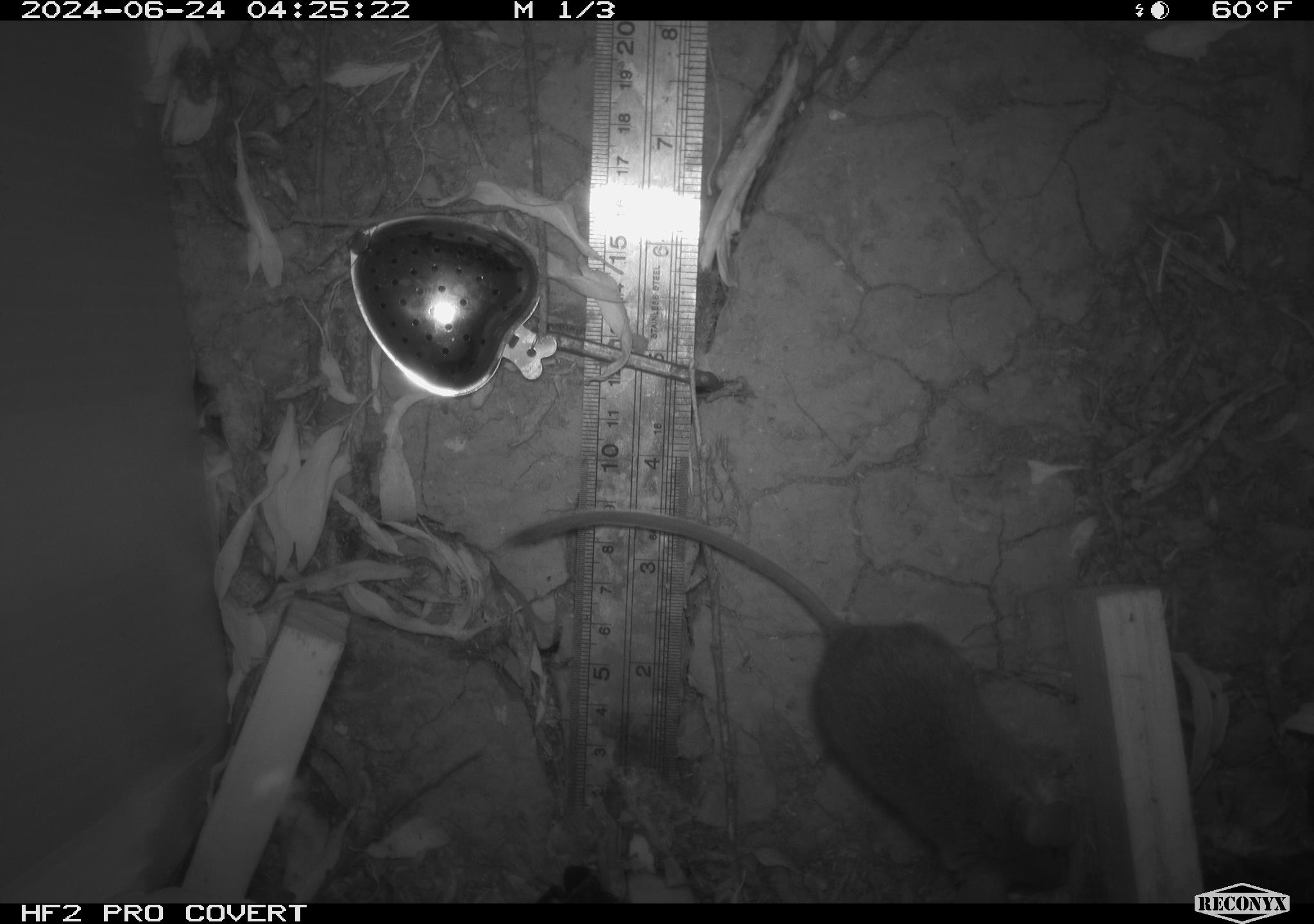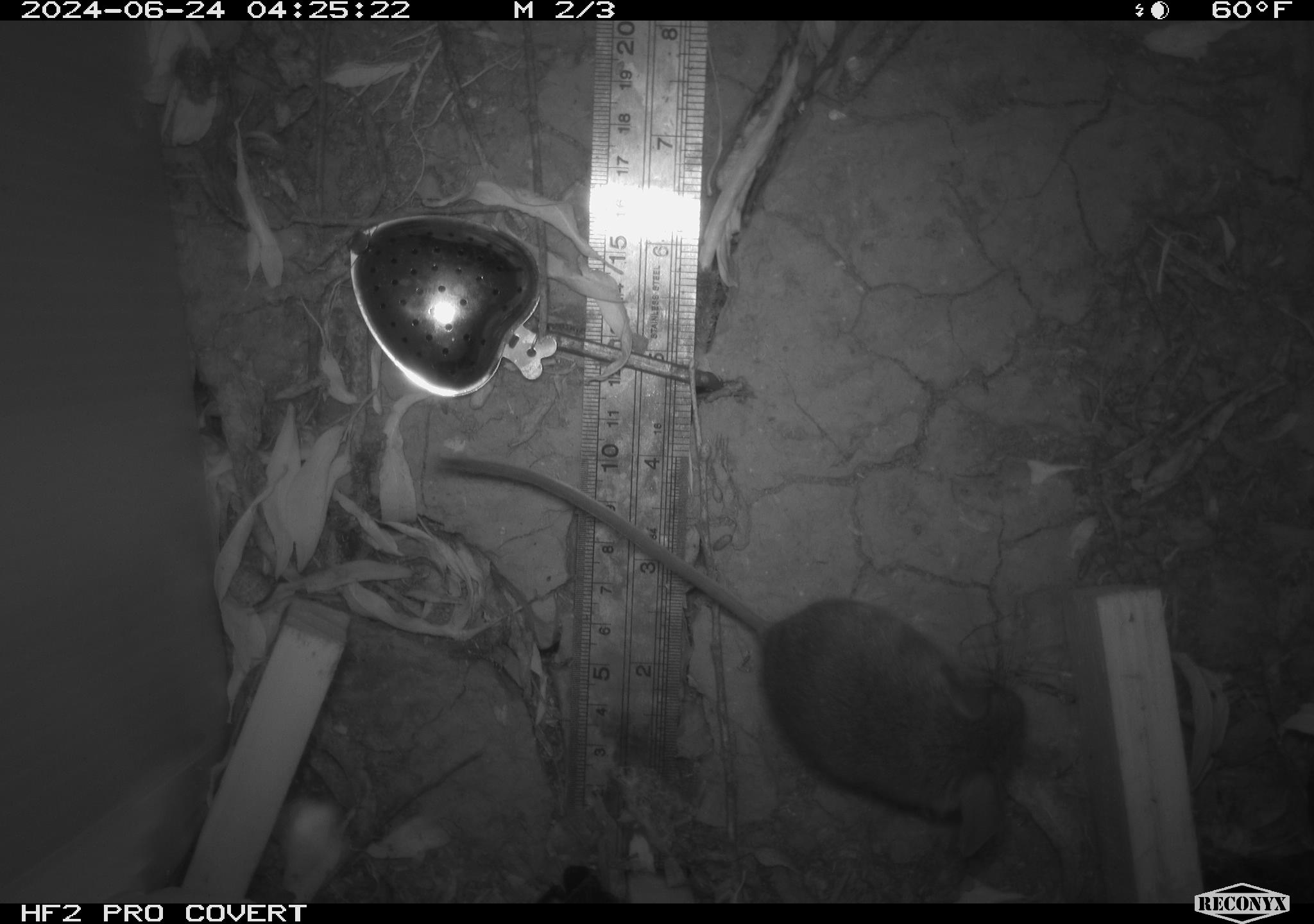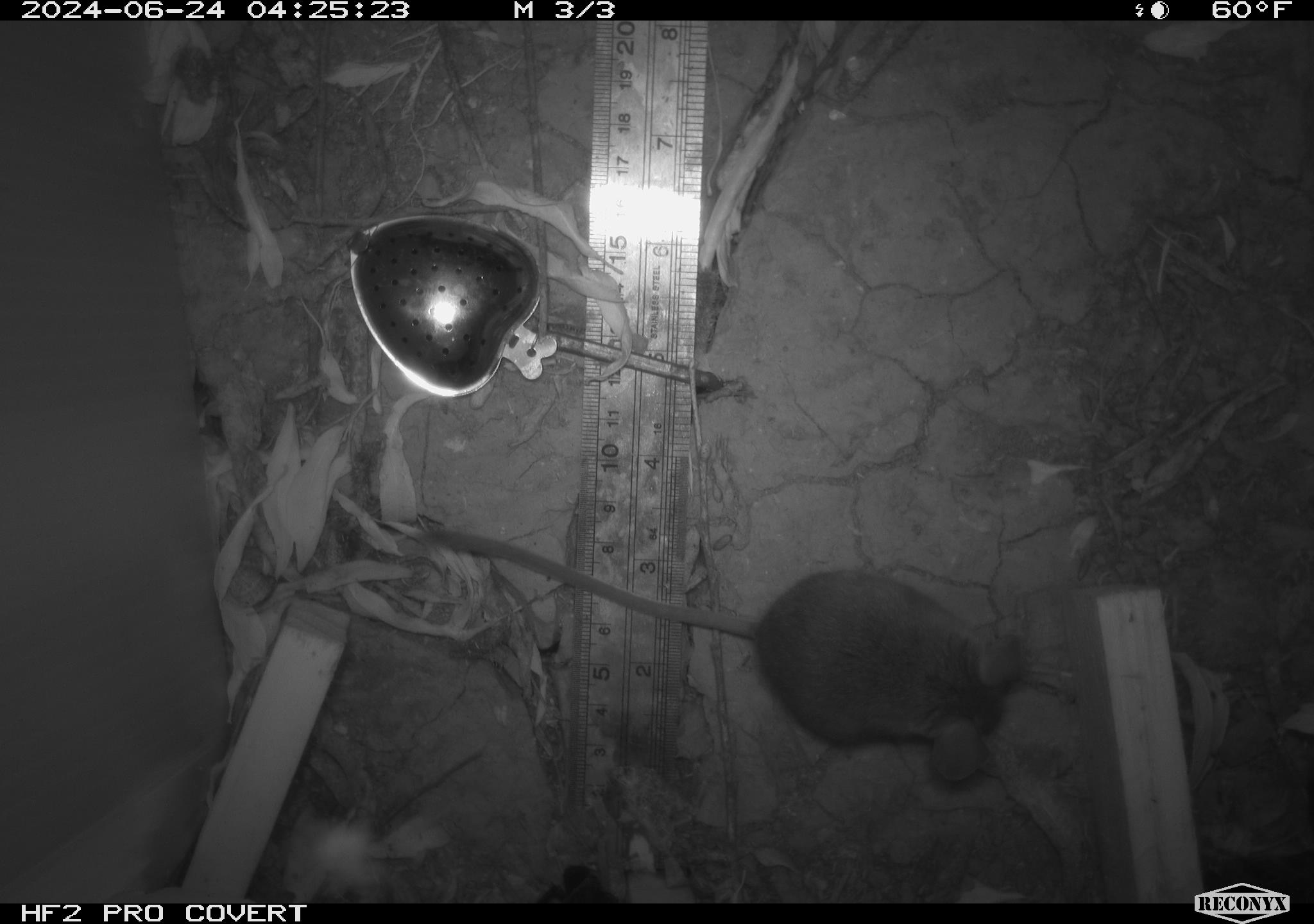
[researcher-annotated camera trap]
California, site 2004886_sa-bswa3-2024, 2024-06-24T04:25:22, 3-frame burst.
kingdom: Animalia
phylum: Chordata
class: Mammalia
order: Rodentia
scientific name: Rodentia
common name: mouse species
Mouse species (Rodentia).